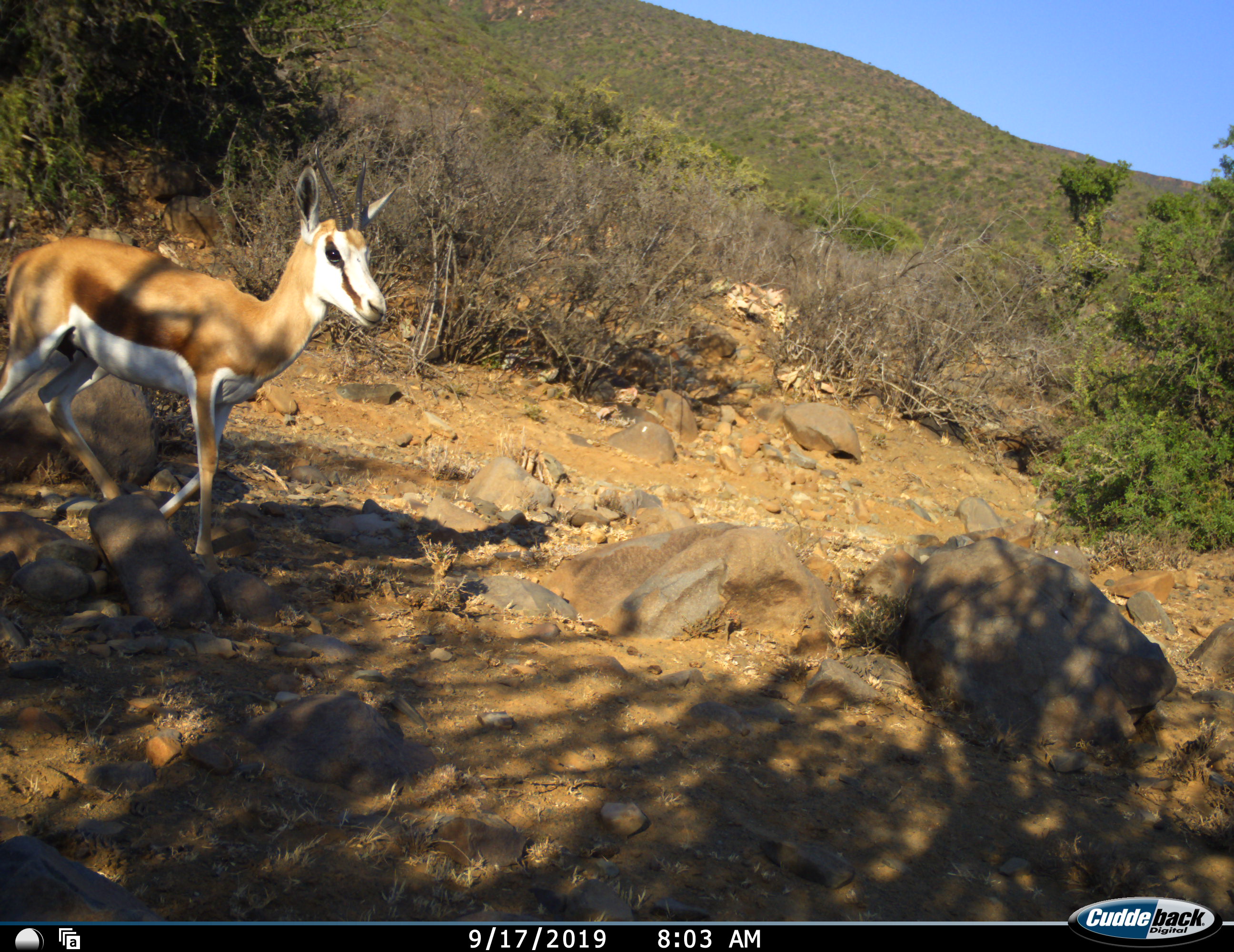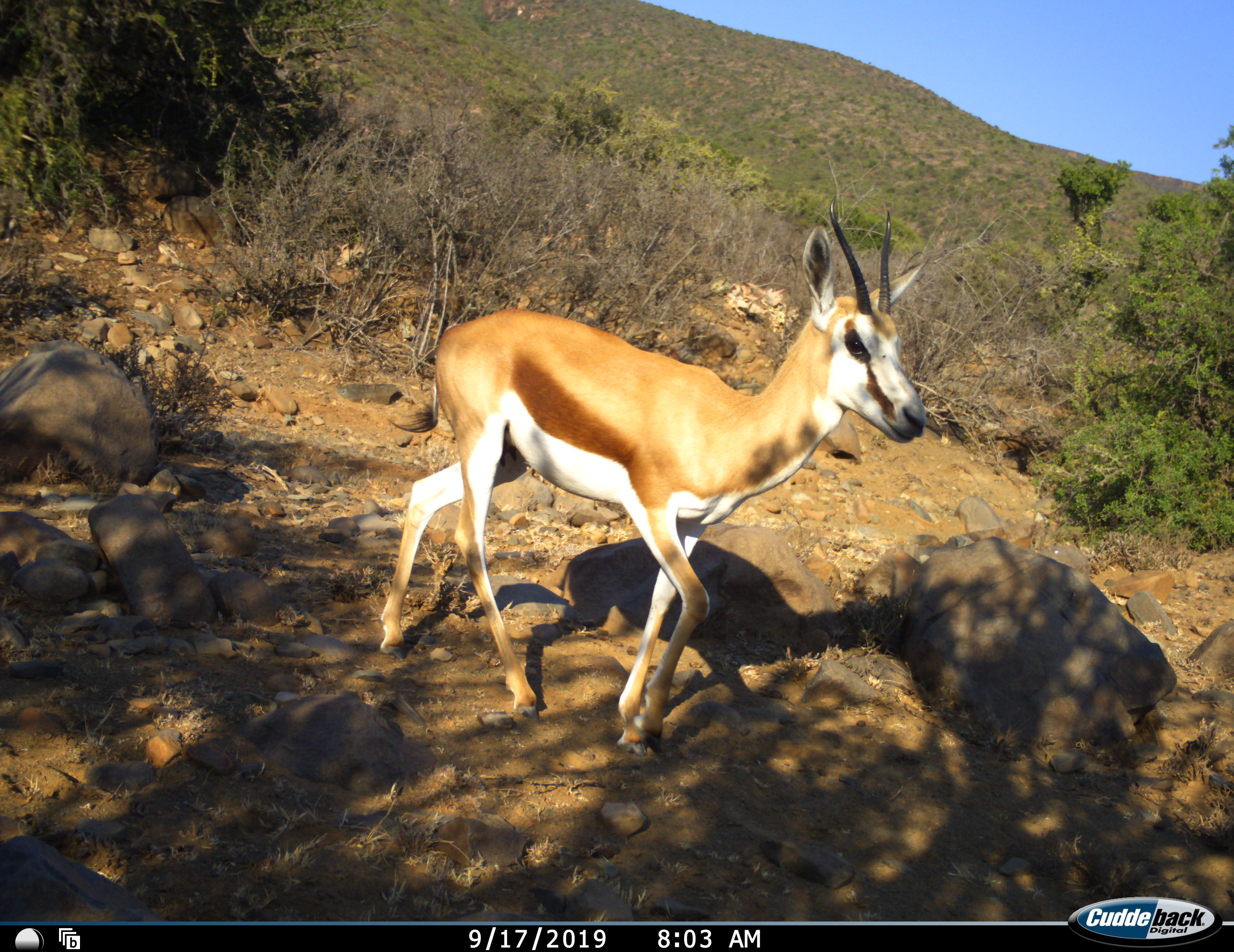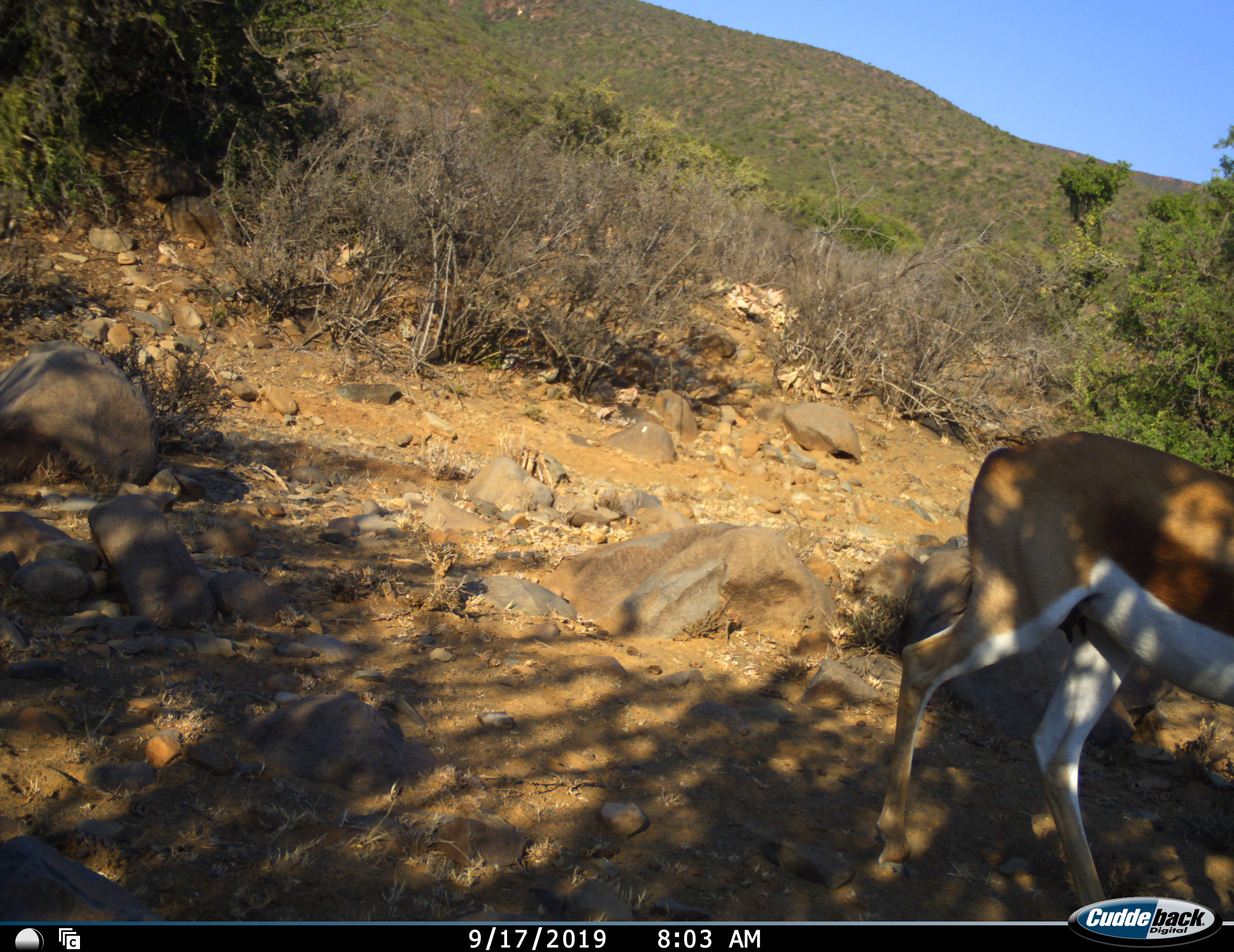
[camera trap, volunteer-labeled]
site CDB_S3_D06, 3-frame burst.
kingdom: Animalia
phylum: Chordata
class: Mammalia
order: Artiodactyla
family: Bovidae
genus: Antidorcas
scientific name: Antidorcas marsupialis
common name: springbok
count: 1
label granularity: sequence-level